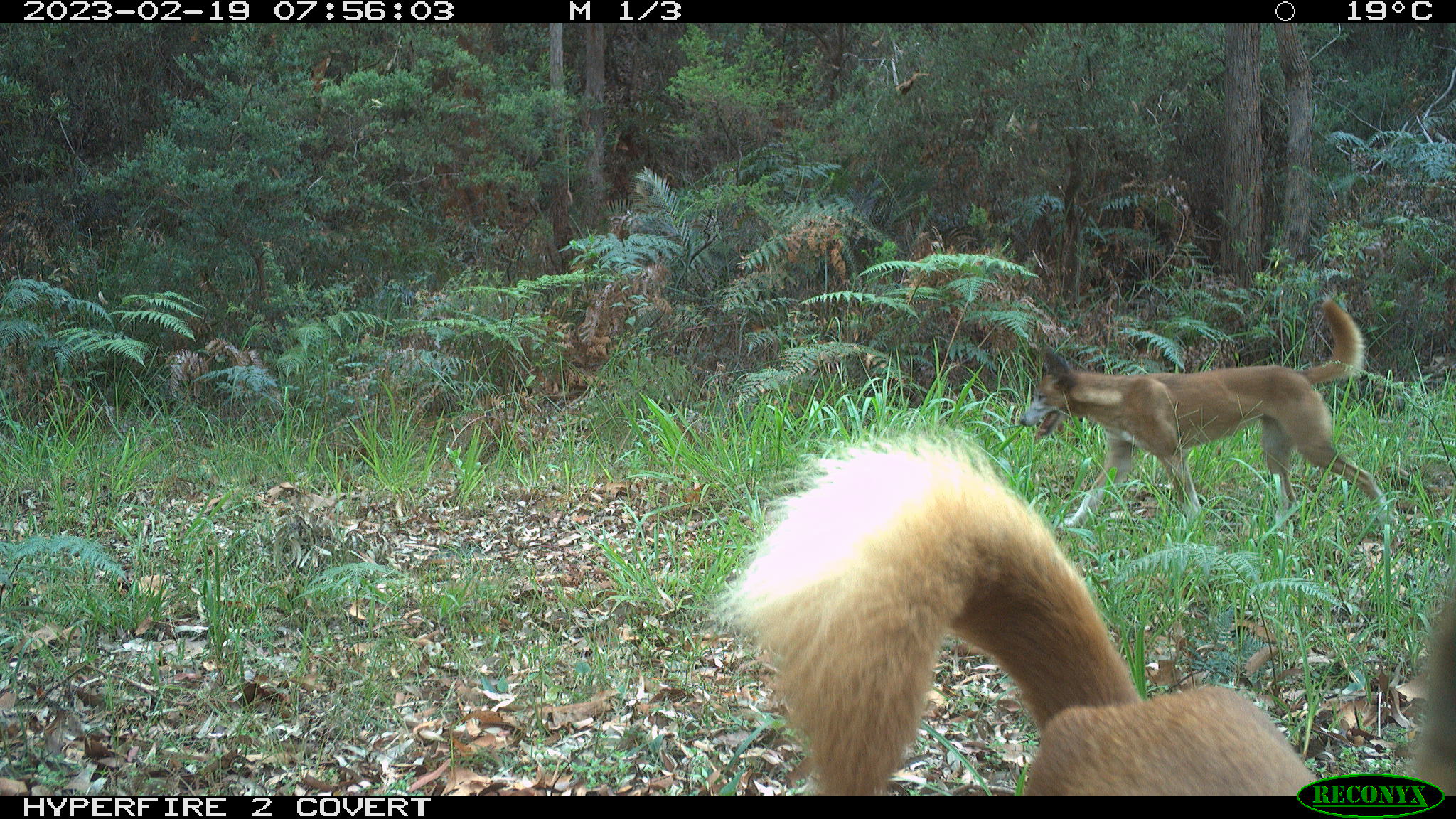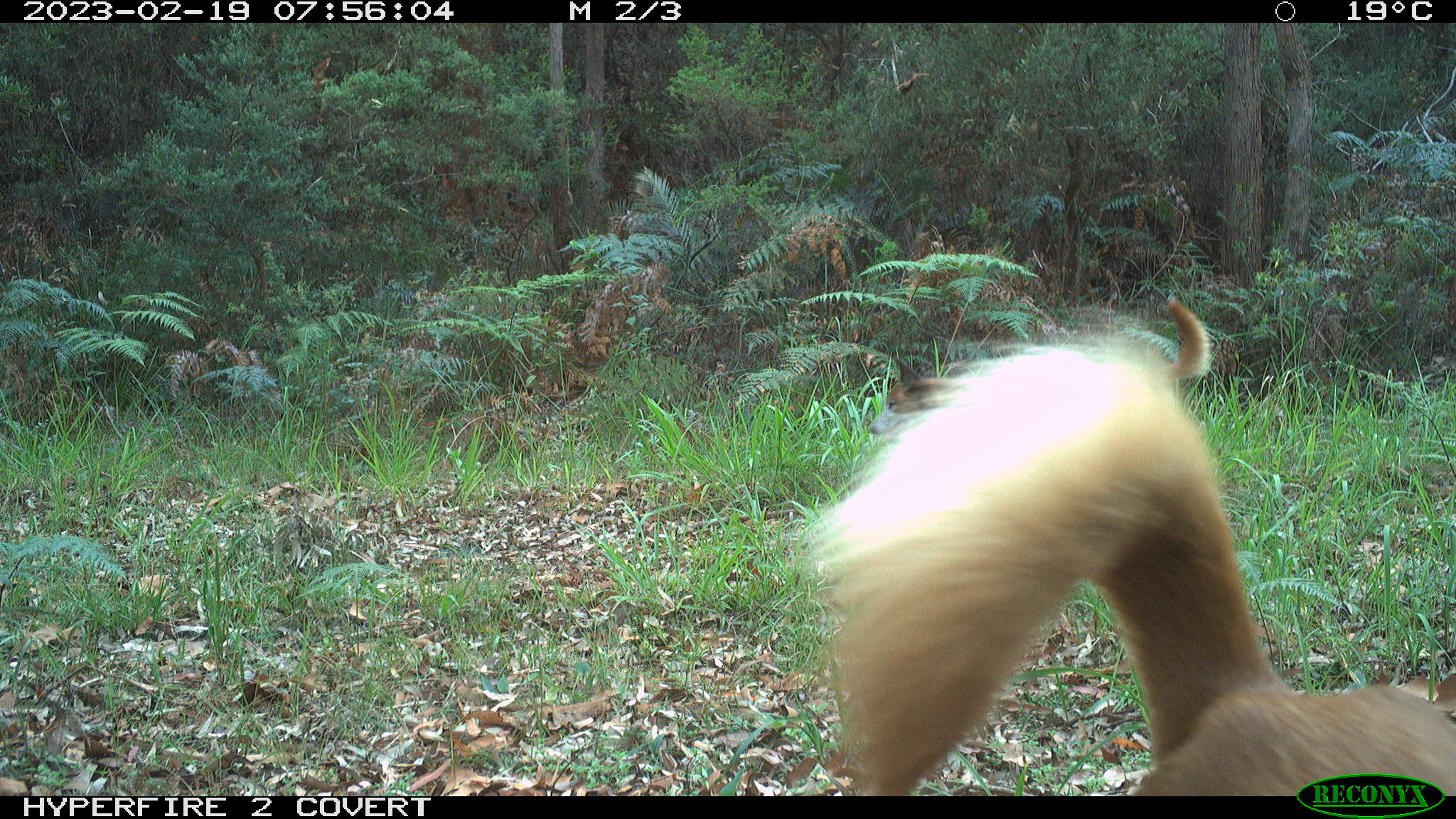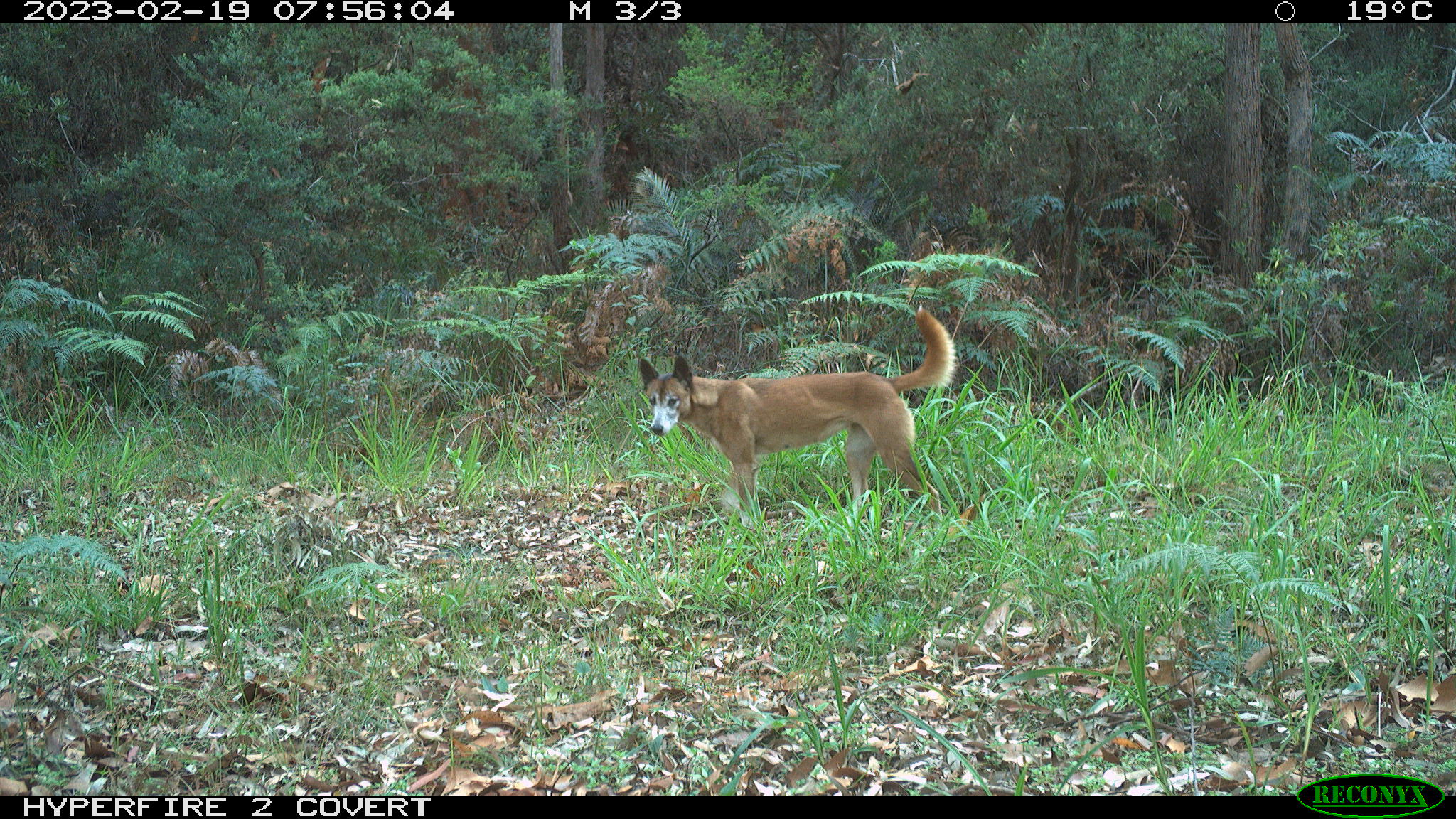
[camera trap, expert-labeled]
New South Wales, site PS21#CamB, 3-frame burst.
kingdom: Animalia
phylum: Chordata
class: Mammalia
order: Carnivora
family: Canidae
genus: Canis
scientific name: Canis familiaris dingo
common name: dingo